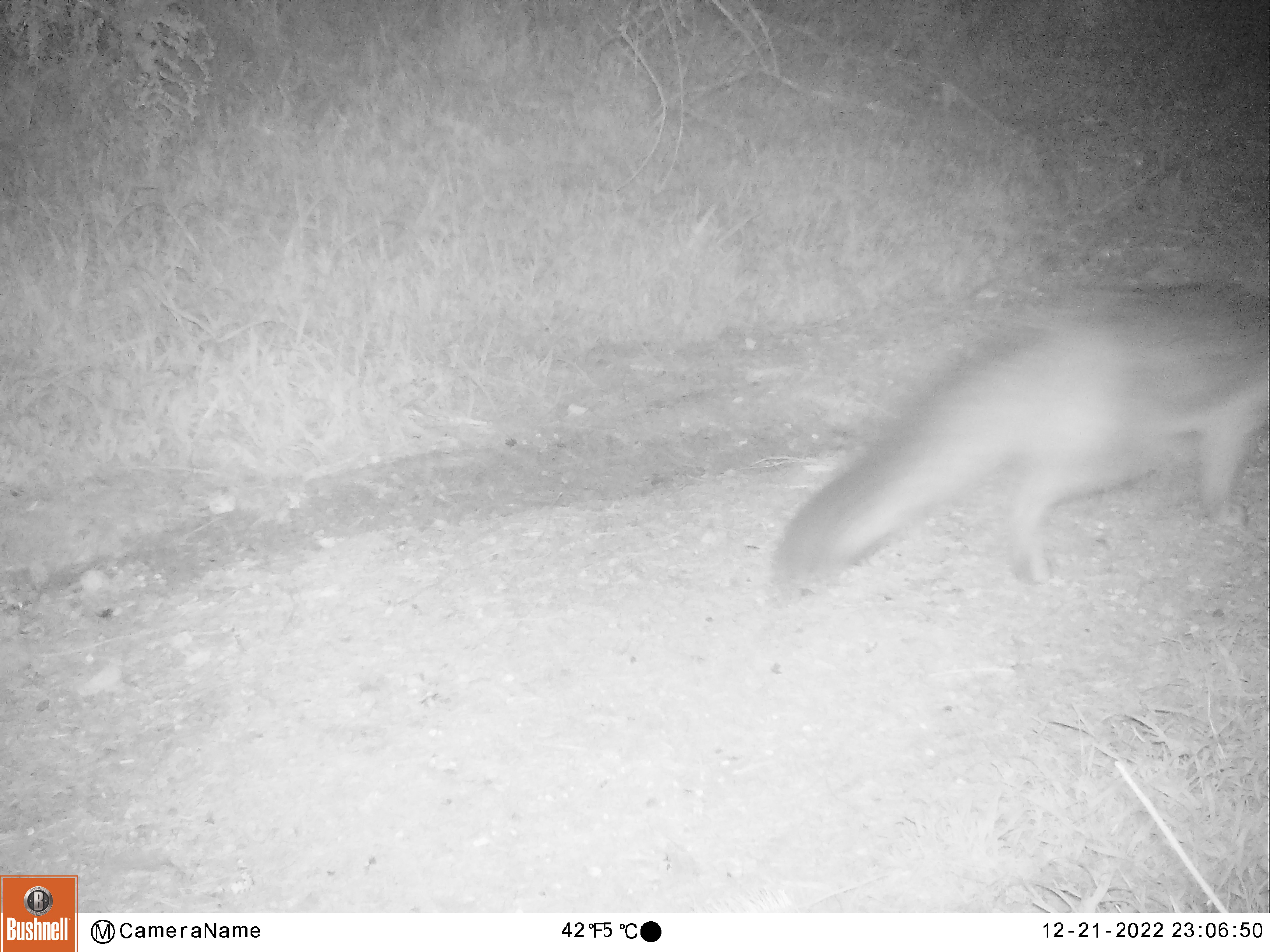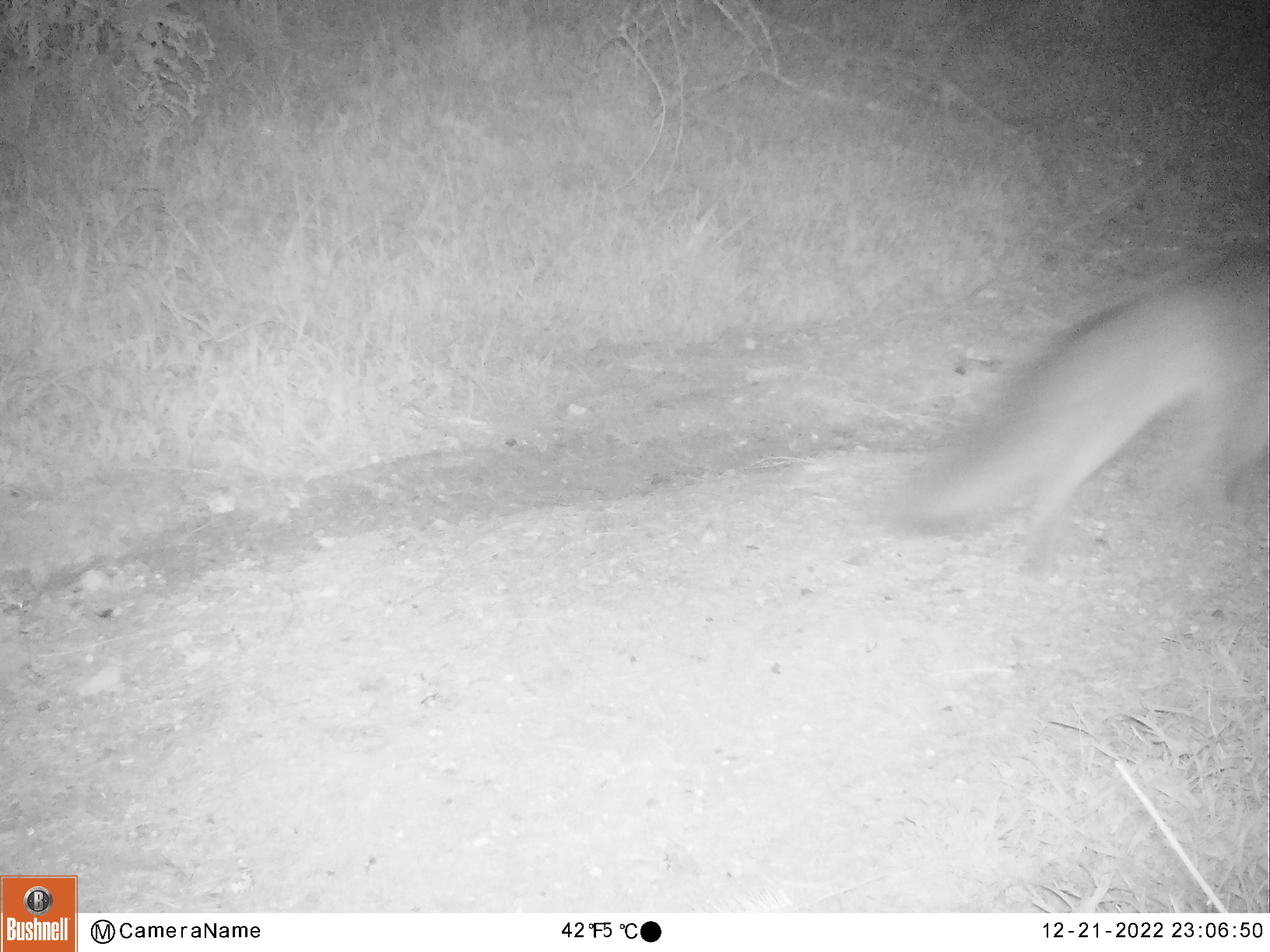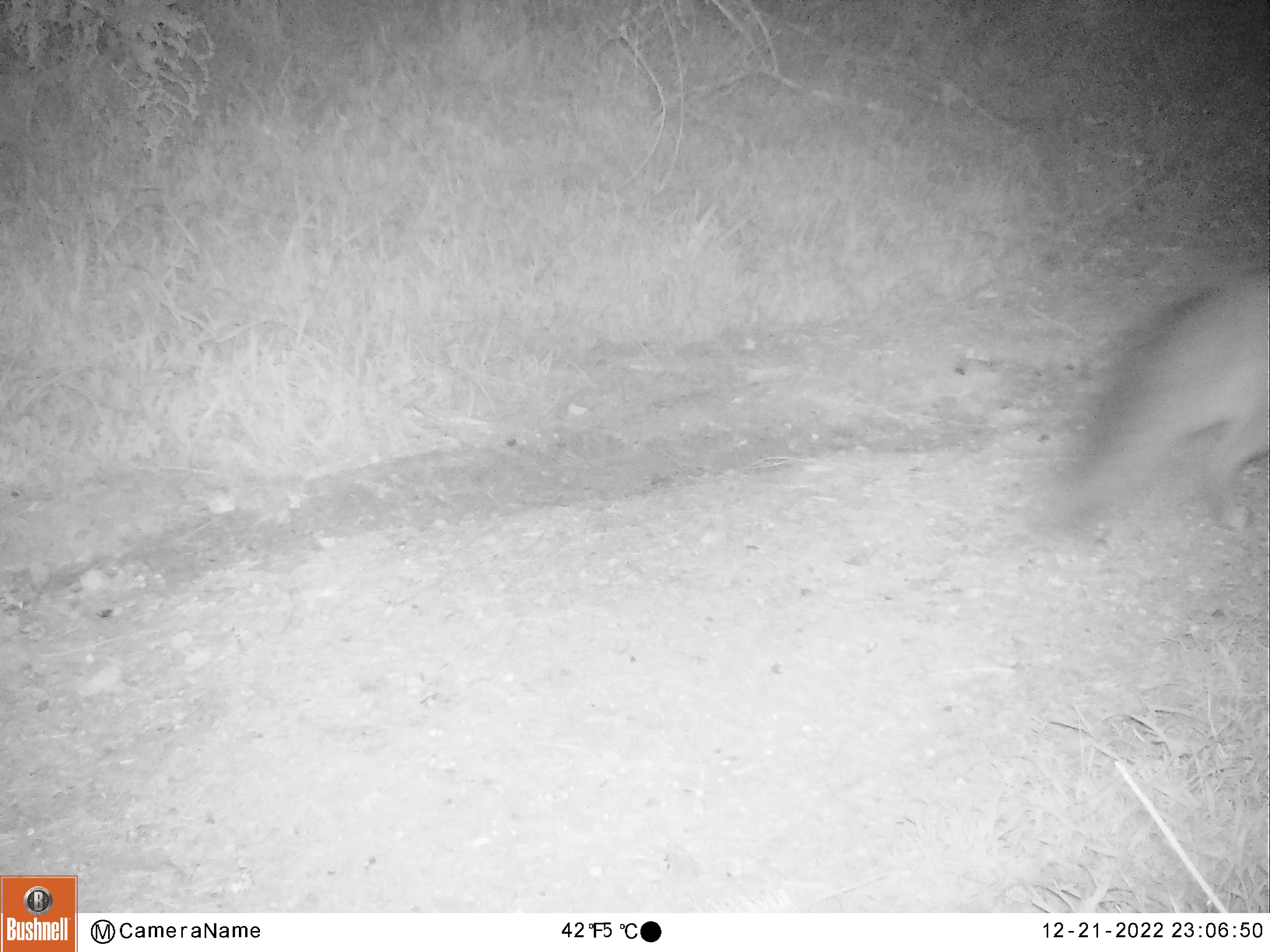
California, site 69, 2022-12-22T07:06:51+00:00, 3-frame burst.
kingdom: Animalia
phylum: Chordata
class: Mammalia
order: Carnivora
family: Canidae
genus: Urocyon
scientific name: Urocyon cinereoargenteus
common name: gray fox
Gray fox (Urocyon cinereoargenteus).